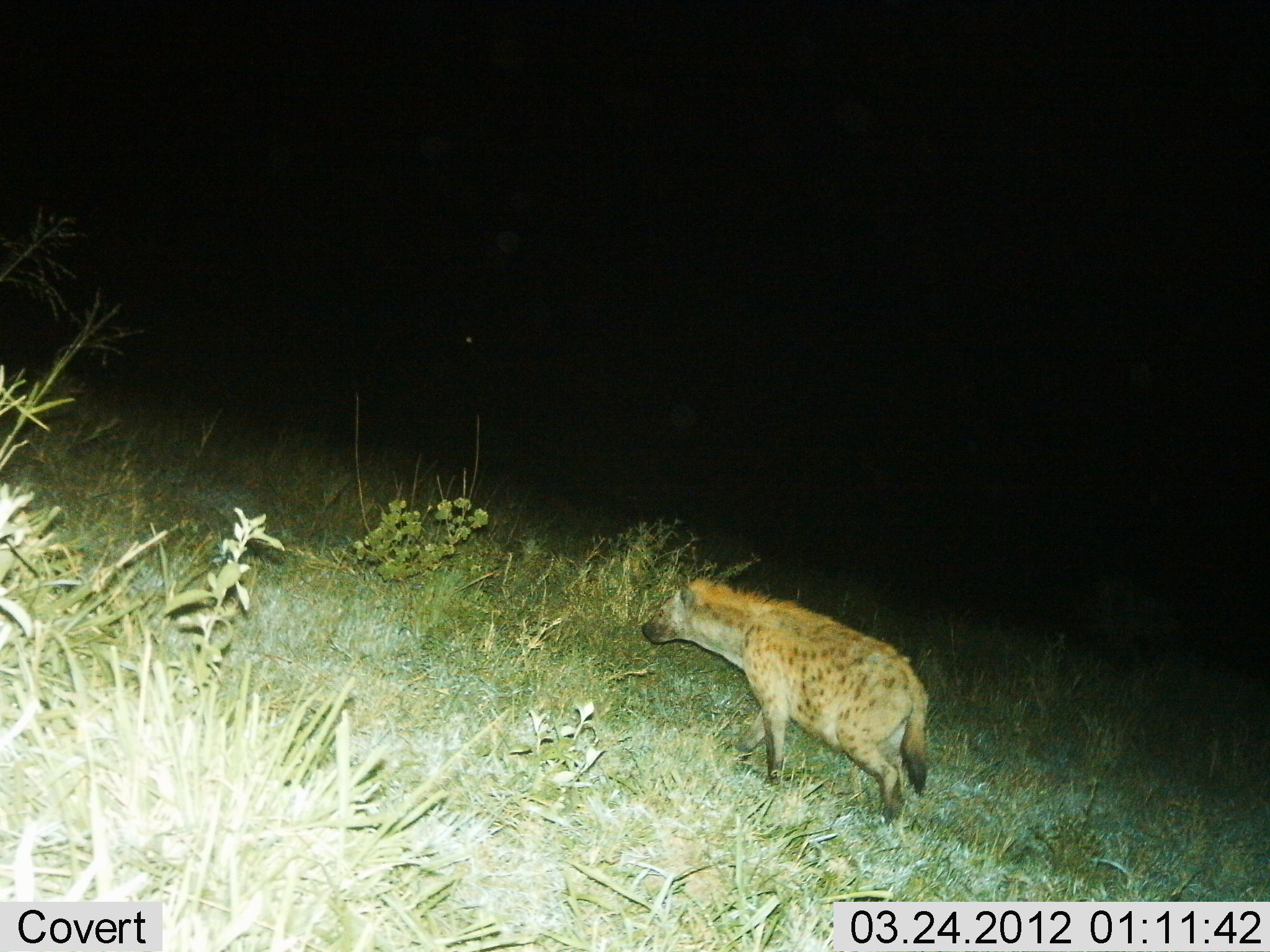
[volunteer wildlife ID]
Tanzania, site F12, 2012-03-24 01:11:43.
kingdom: Animalia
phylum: Chordata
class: Mammalia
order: Carnivora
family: Hyaenidae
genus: Crocuta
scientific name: Crocuta crocuta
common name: spotted hyena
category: hyenaspotted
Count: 1.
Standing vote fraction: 35%.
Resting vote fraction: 0%.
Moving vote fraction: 71%.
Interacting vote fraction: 0%.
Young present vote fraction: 0%.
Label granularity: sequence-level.